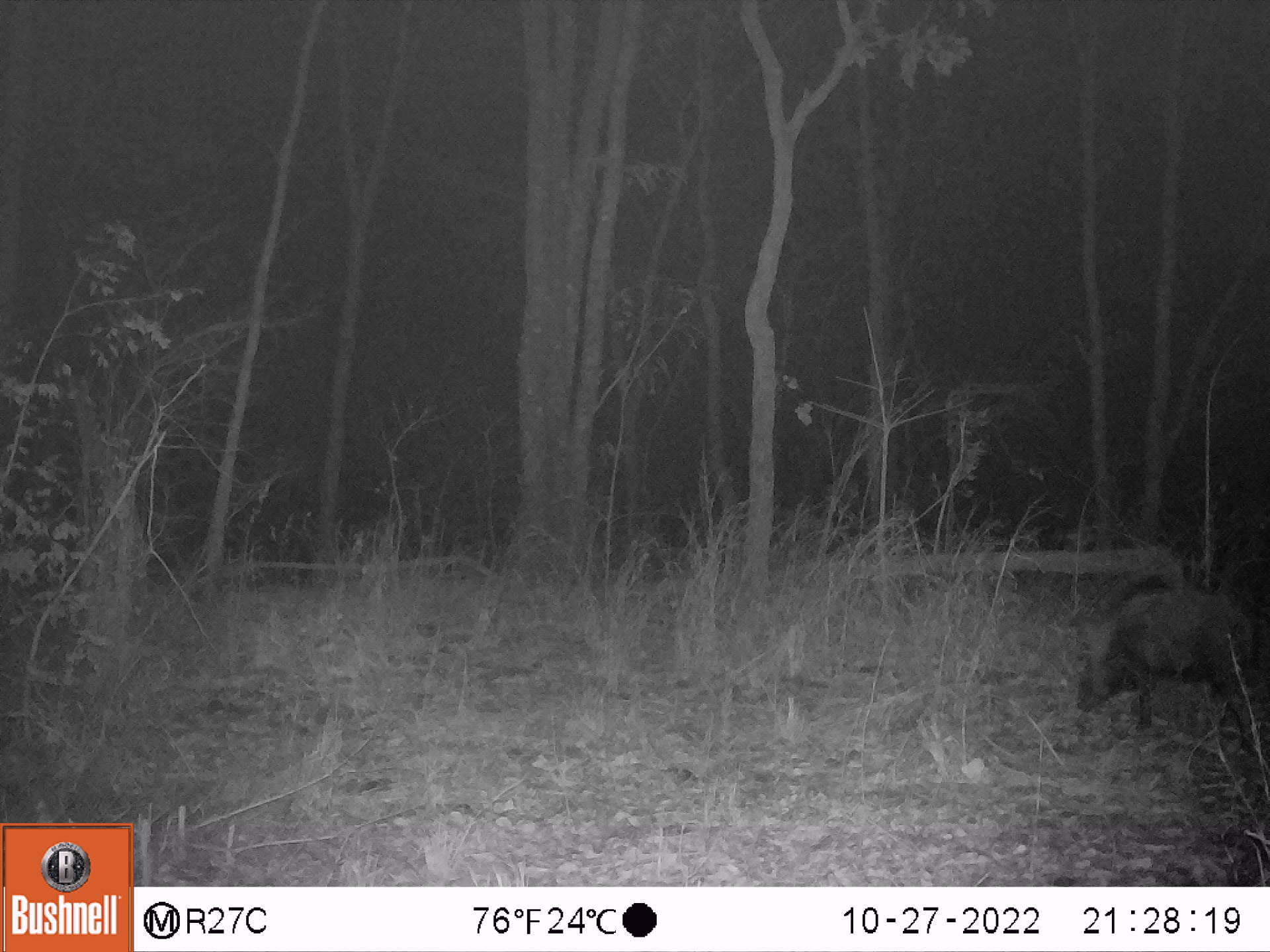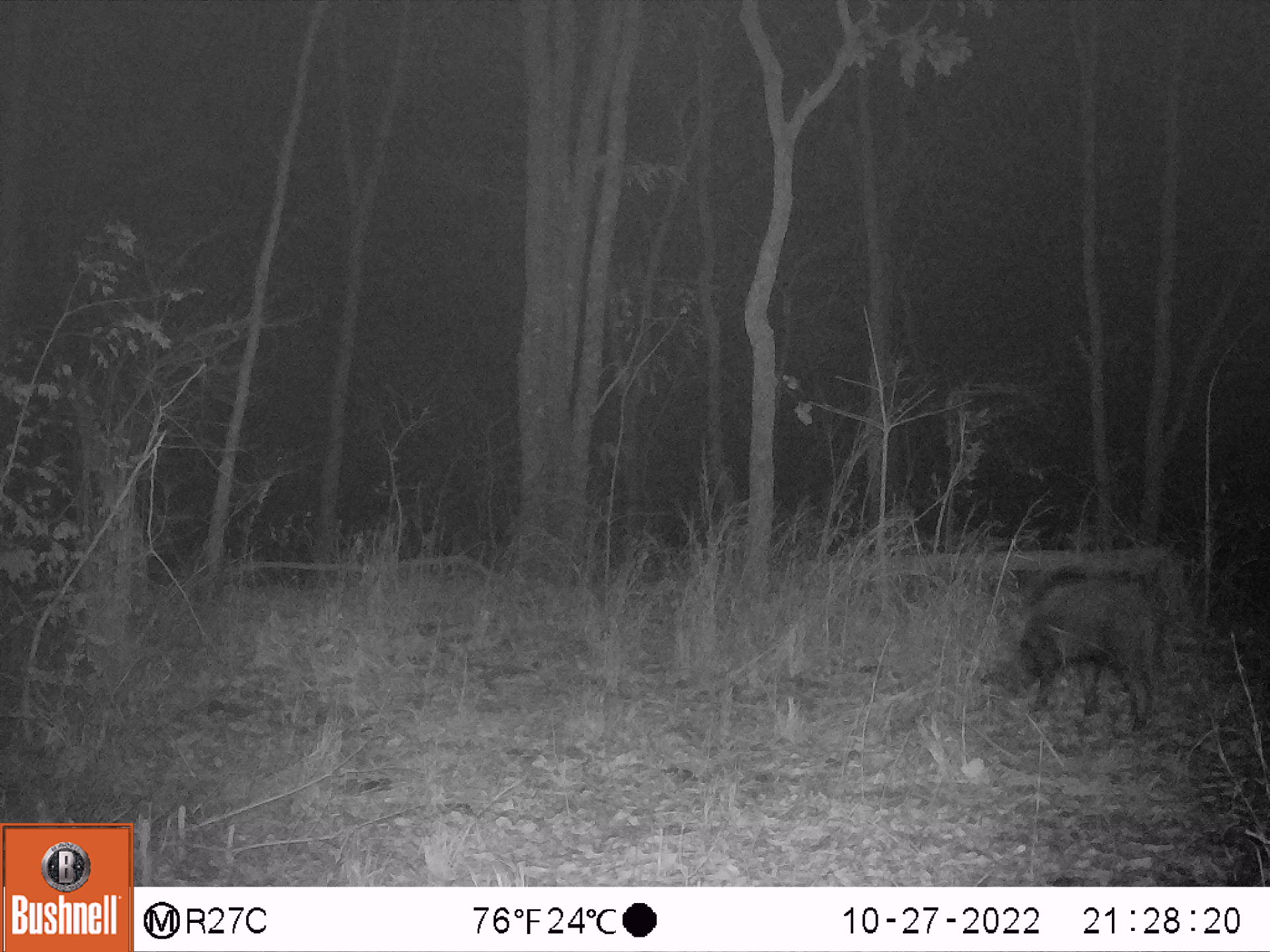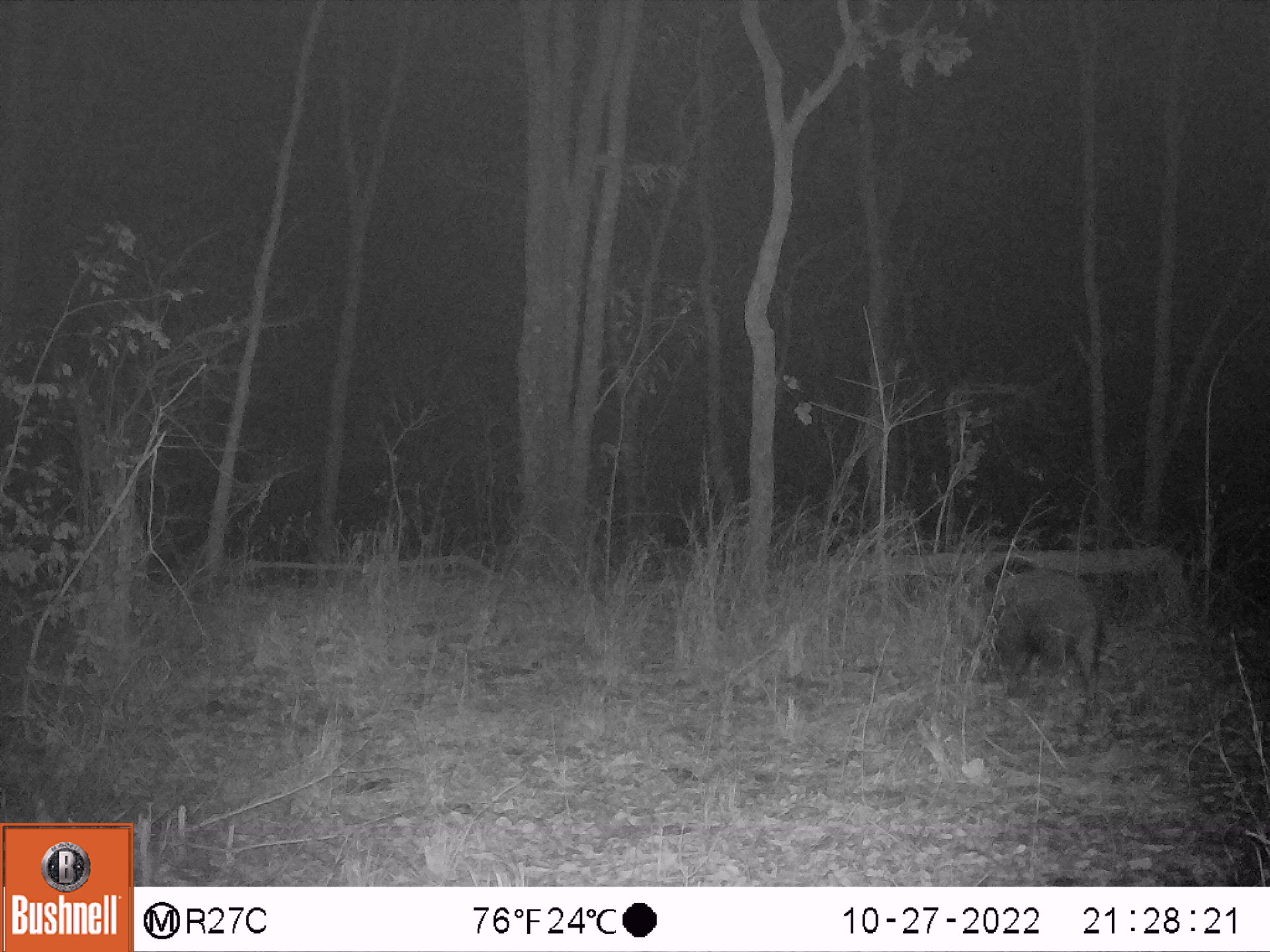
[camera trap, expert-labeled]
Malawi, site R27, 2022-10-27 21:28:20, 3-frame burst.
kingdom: Animalia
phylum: Chordata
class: Mammalia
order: Artiodactyla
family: Suidae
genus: Potamochoerus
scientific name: Potamochoerus larvatus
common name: bushpig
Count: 1.